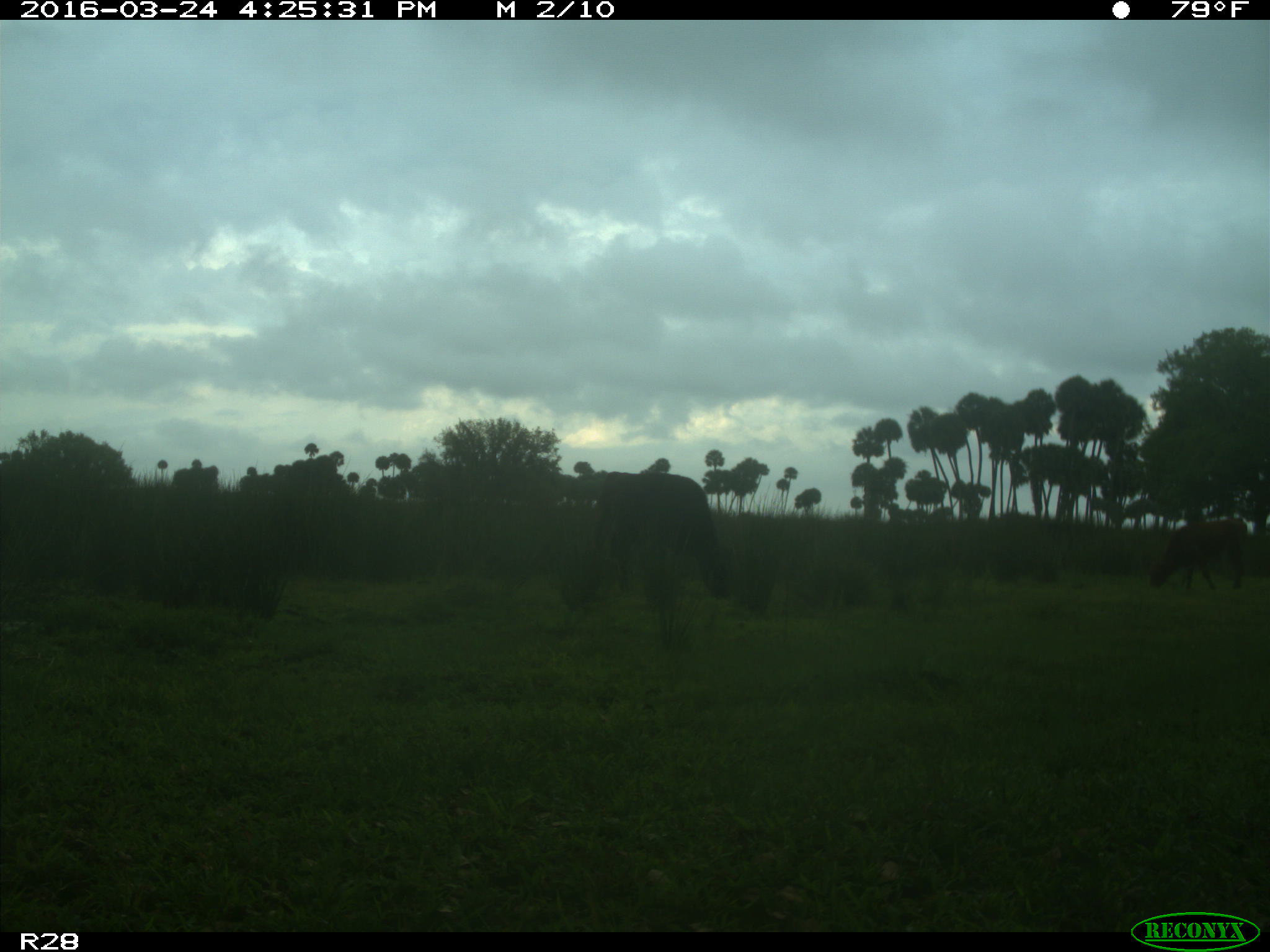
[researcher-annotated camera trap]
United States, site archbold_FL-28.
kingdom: Animalia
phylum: Chordata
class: Mammalia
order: Artiodactyla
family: Bovidae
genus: Bos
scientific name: Bos taurus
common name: domestic cow